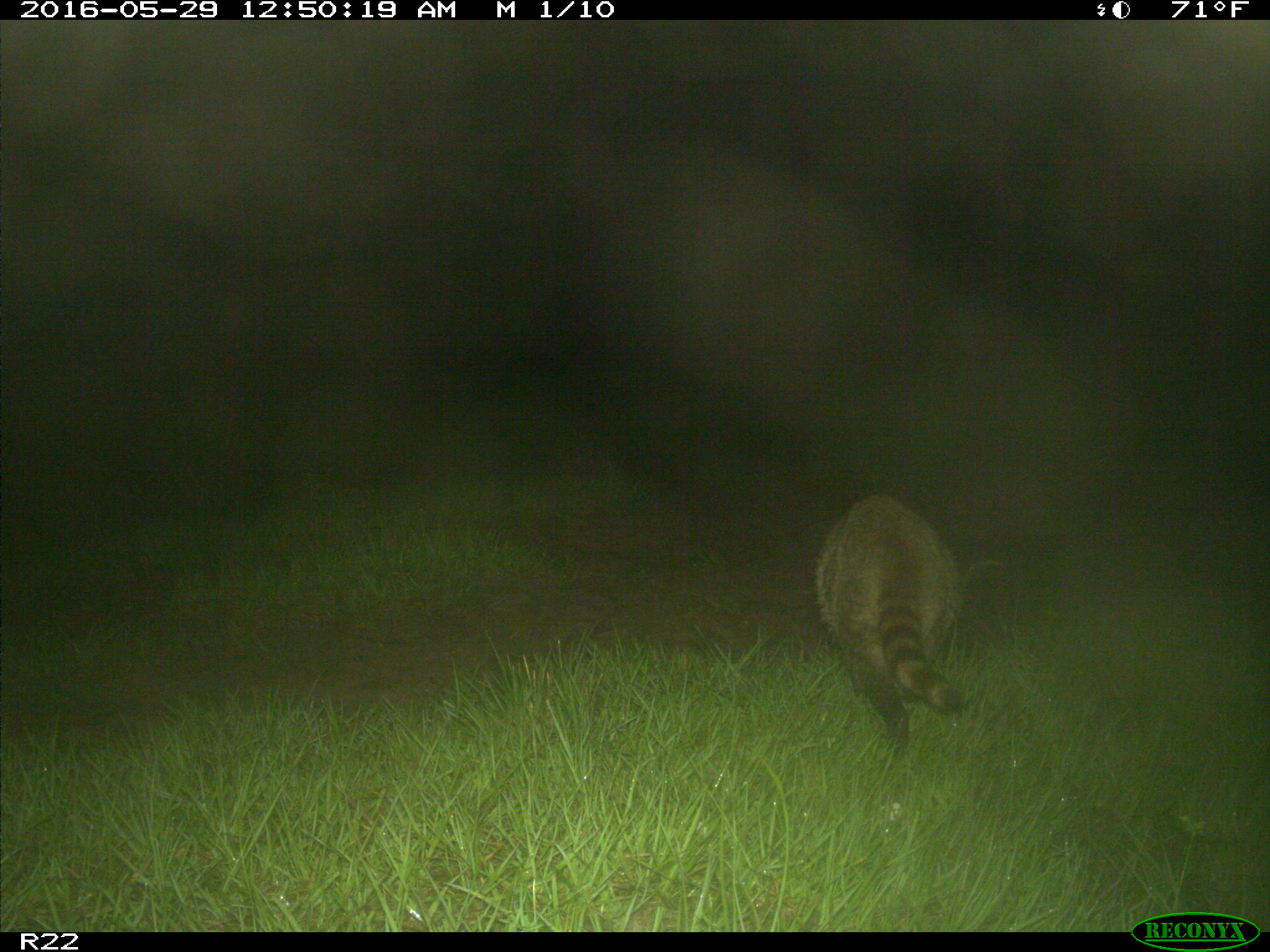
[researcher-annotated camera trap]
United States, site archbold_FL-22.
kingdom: Animalia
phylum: Chordata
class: Mammalia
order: Carnivora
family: Procyonidae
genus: Procyon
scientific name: Procyon lotor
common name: common raccoon